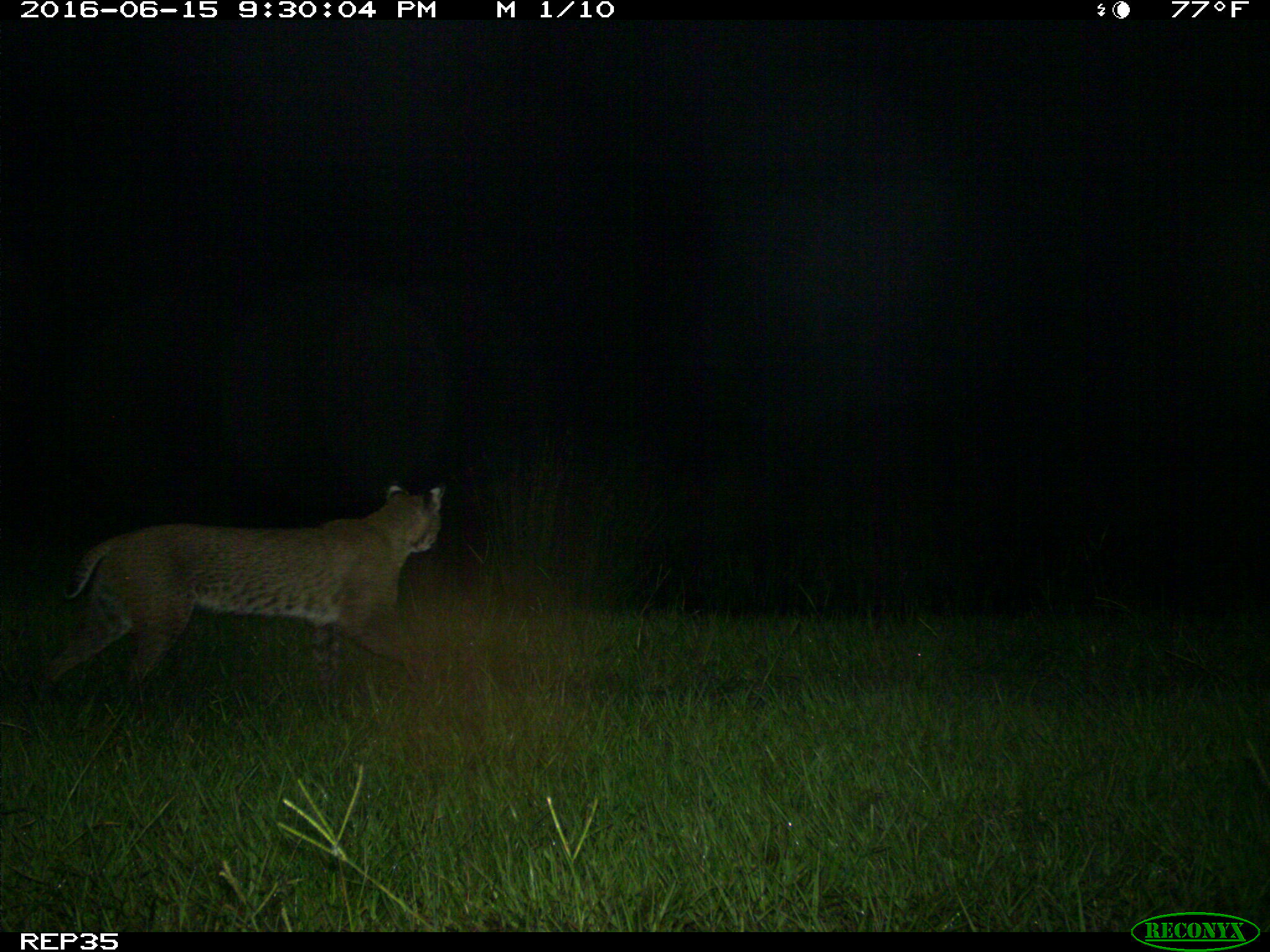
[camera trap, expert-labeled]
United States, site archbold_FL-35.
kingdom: Animalia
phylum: Chordata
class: Mammalia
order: Carnivora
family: Felidae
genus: Lynx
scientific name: Lynx rufus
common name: bobcat